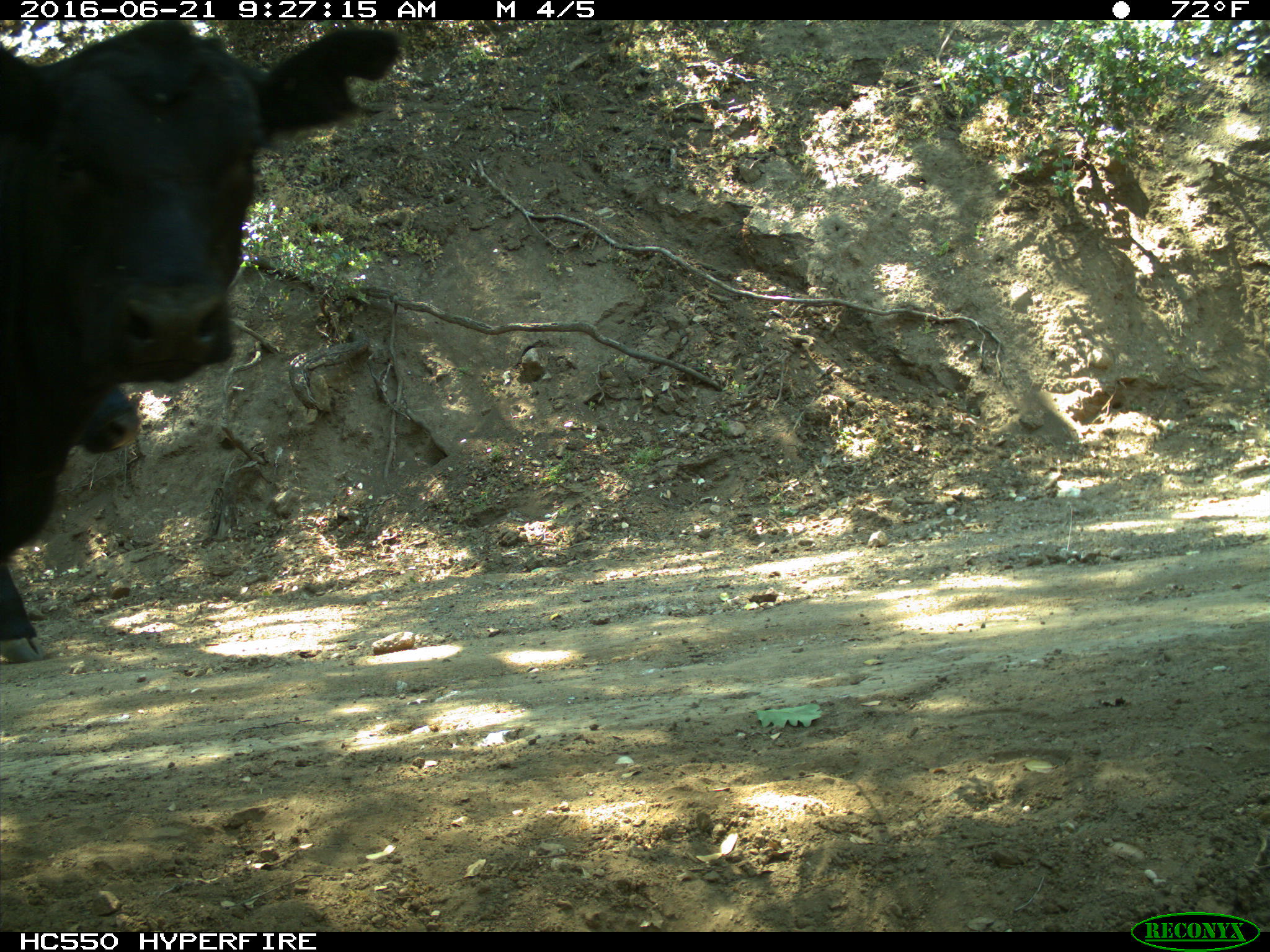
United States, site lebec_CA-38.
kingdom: Animalia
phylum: Chordata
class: Mammalia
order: Artiodactyla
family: Bovidae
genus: Bos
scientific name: Bos taurus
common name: domestic cow